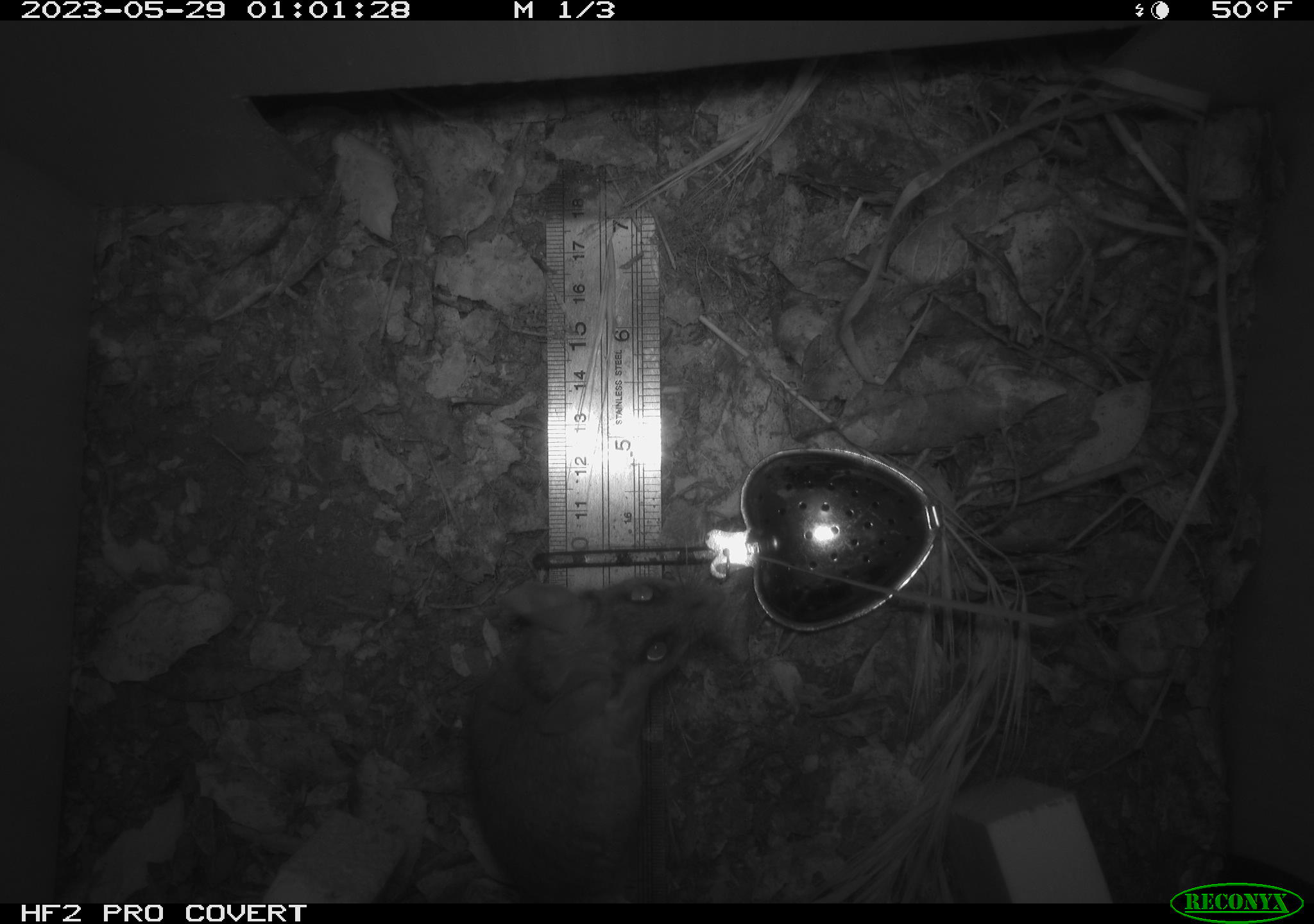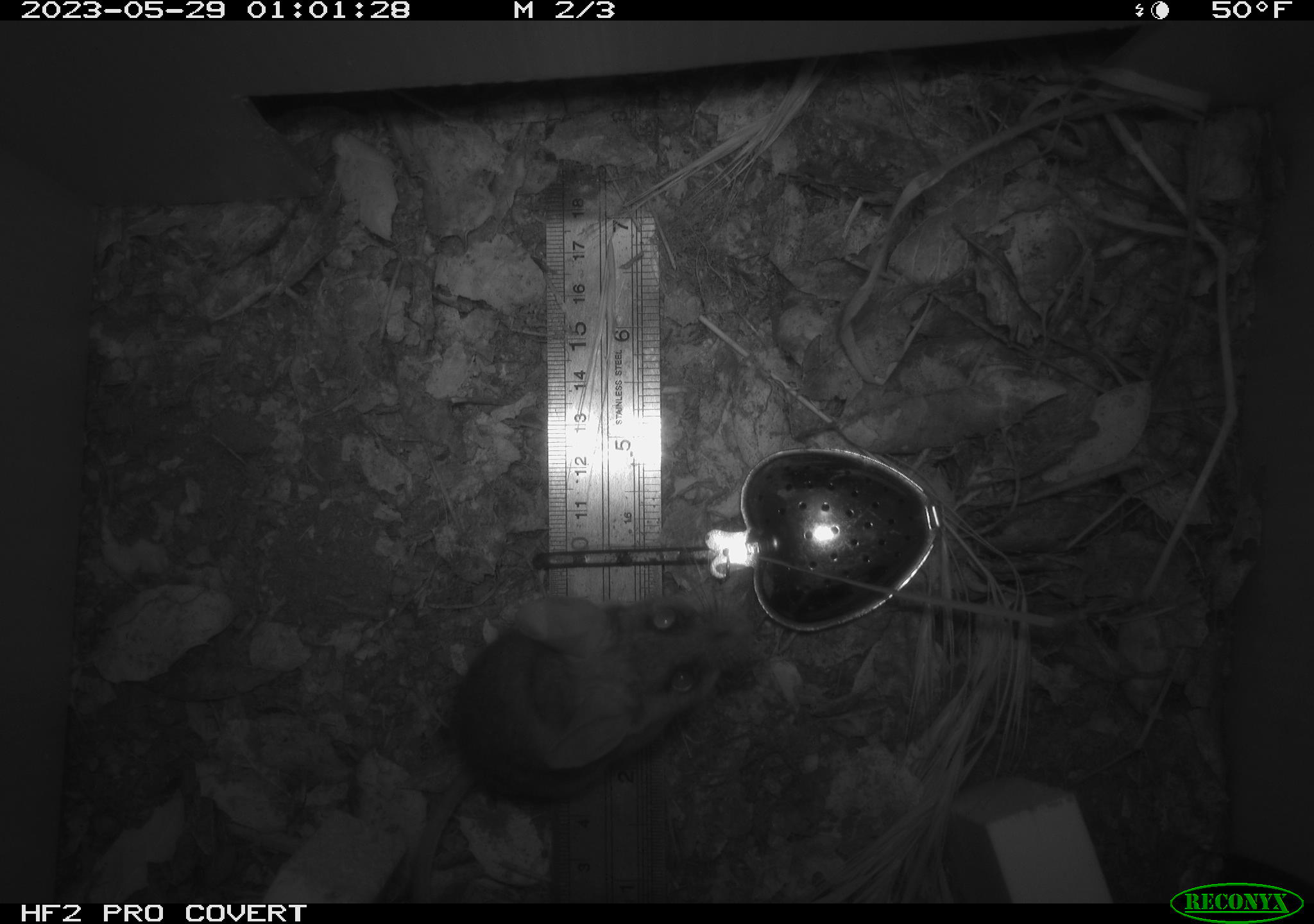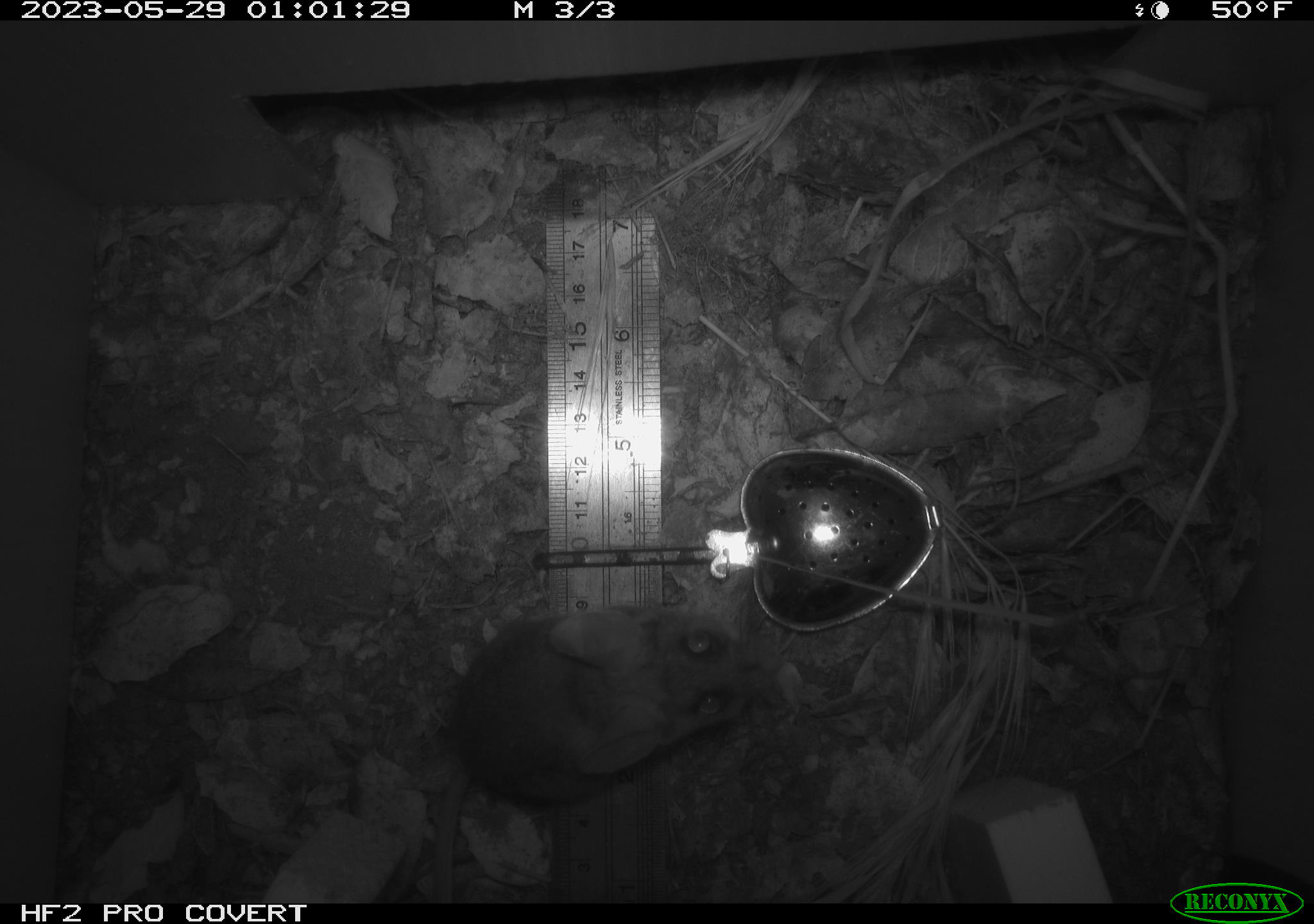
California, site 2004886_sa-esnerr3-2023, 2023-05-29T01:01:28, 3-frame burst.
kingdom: Animalia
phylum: Chordata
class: Mammalia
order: Rodentia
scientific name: Rodentia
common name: mouse species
Mouse species (Rodentia).